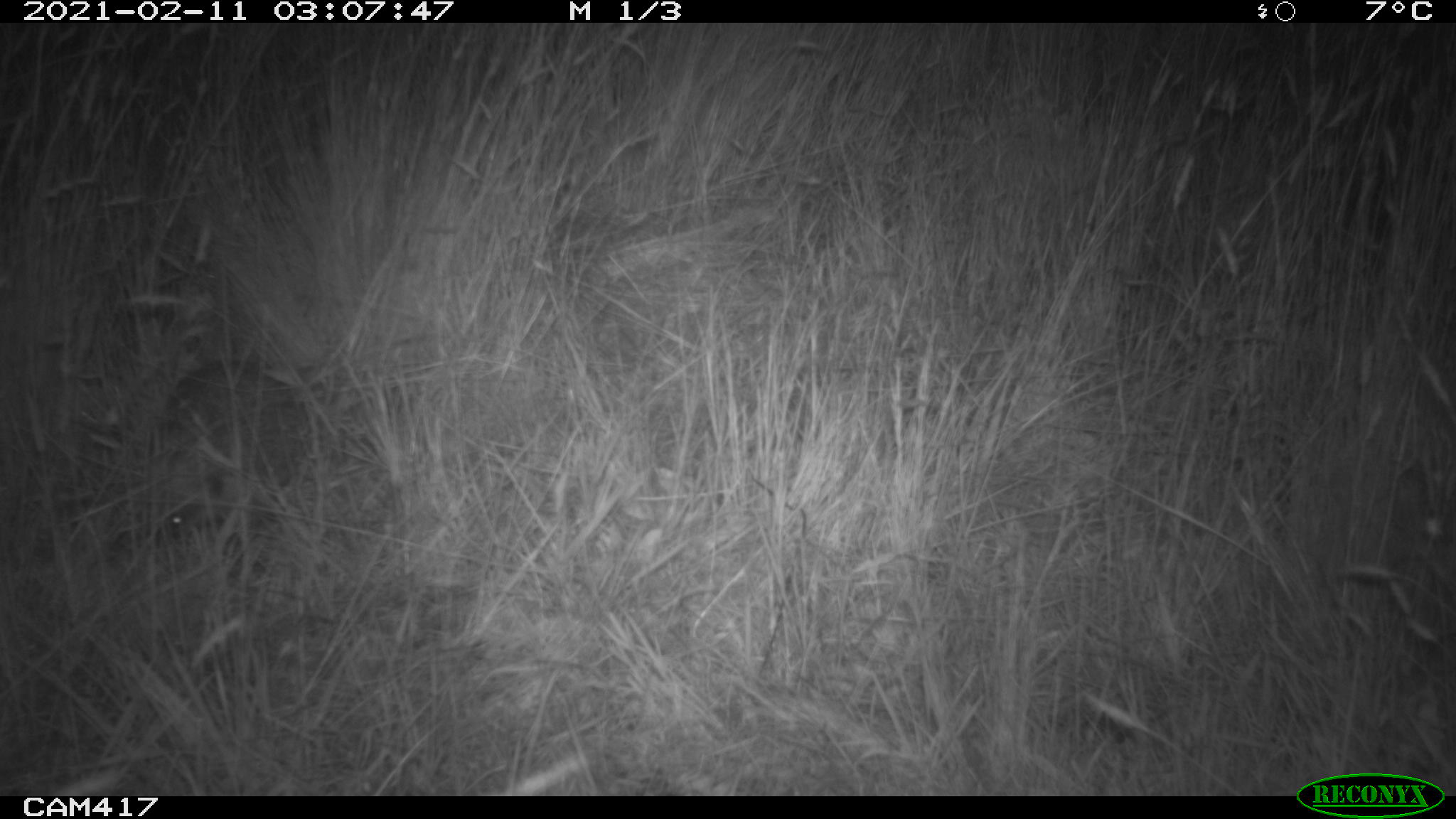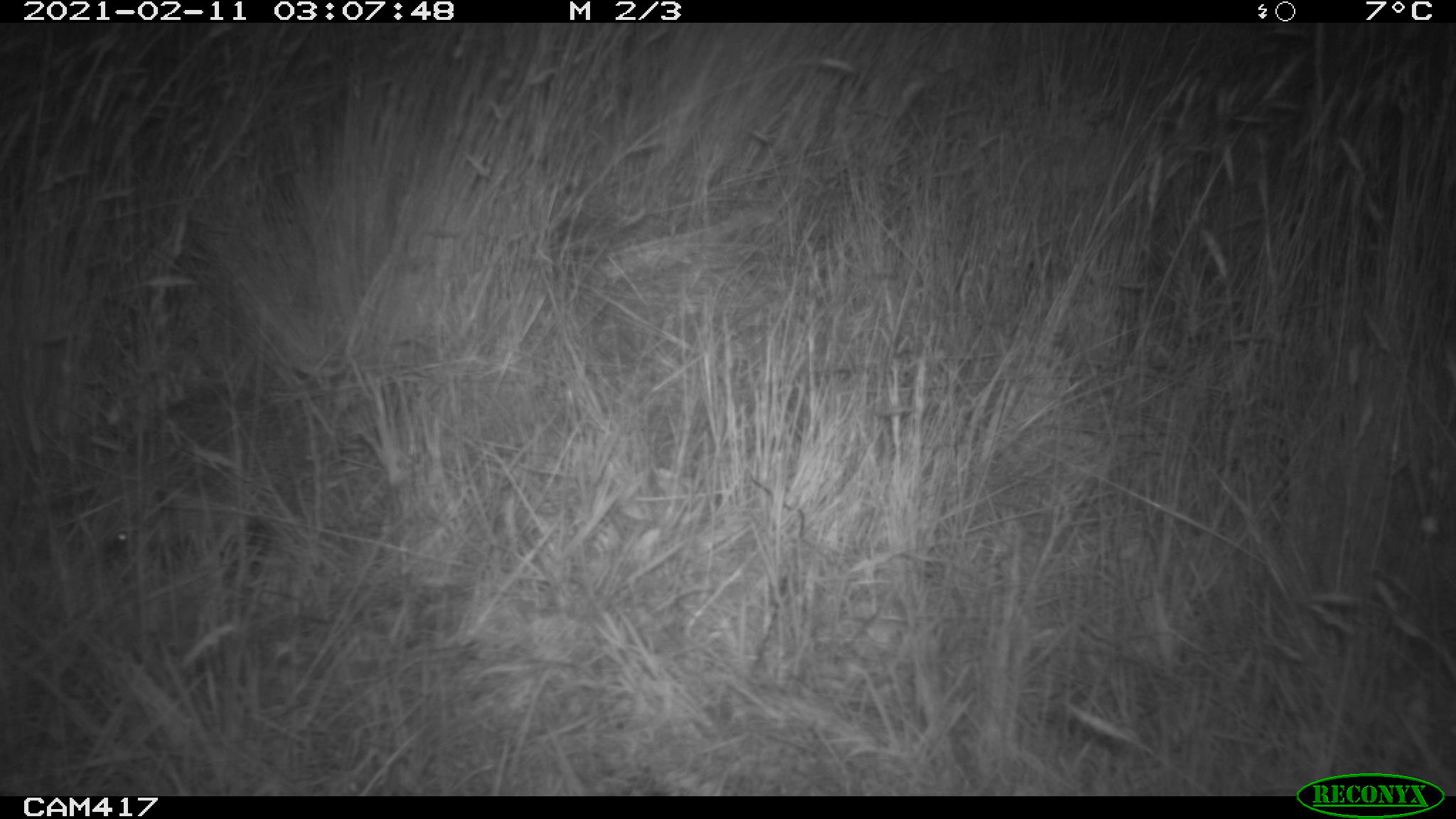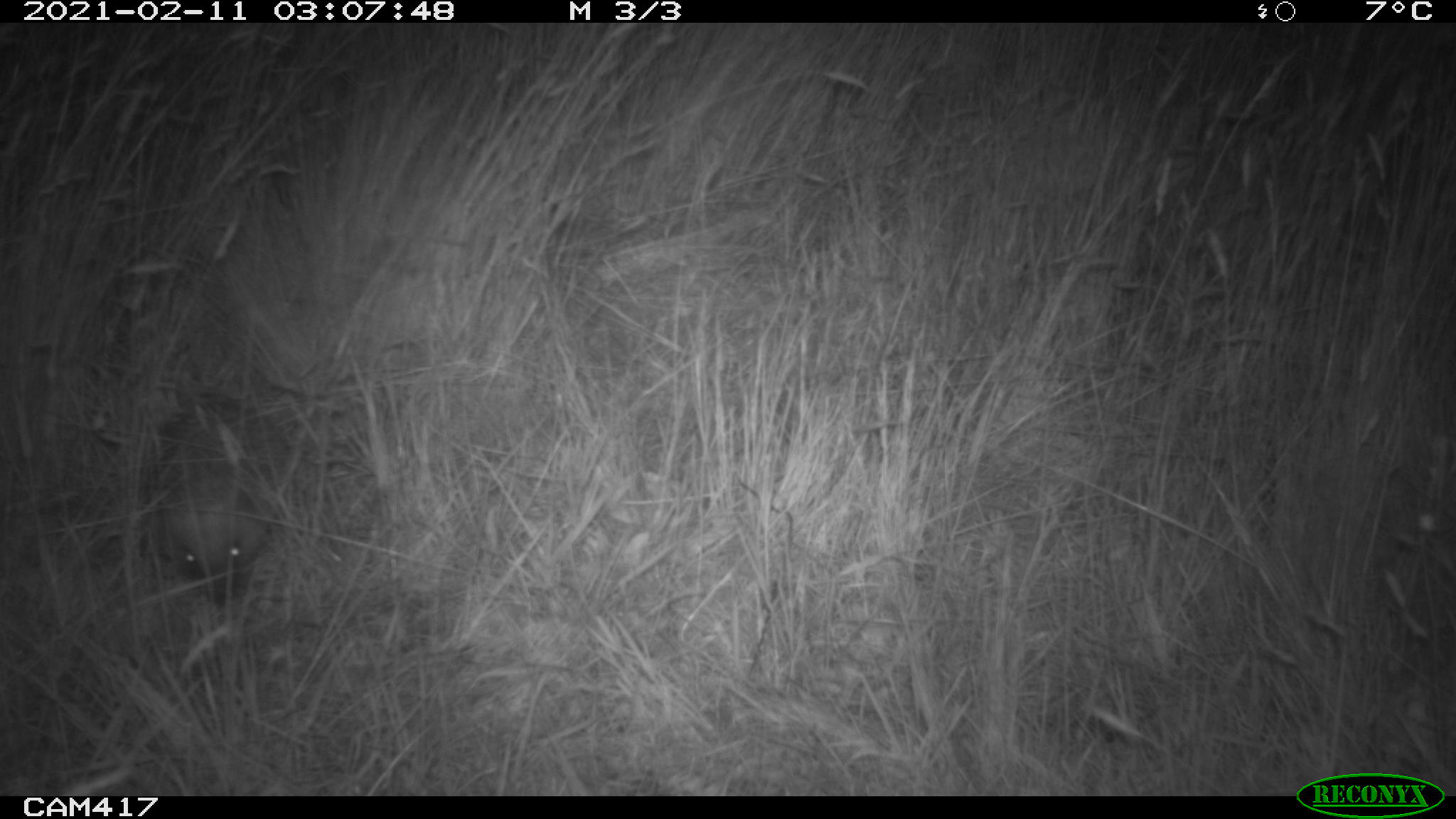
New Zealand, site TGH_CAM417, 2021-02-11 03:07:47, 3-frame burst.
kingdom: Animalia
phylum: Chordata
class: Mammalia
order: Eulipotyphla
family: Erinaceidae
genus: Erinaceus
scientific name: Erinaceus europaeus europaeus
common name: european hedgehog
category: hedgehog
Hedgehog (european hedgehog) (Erinaceus europaeus europaeus).